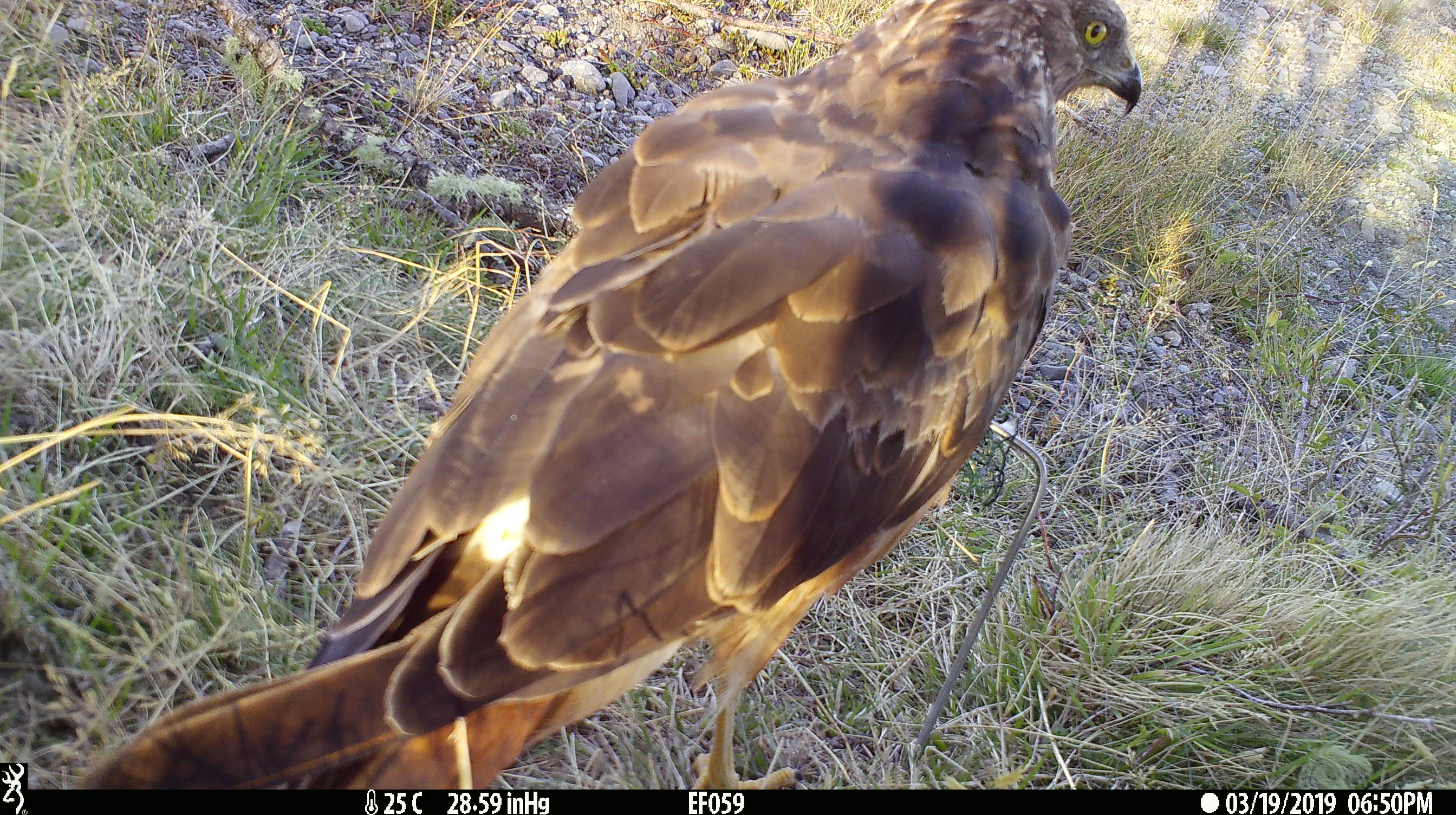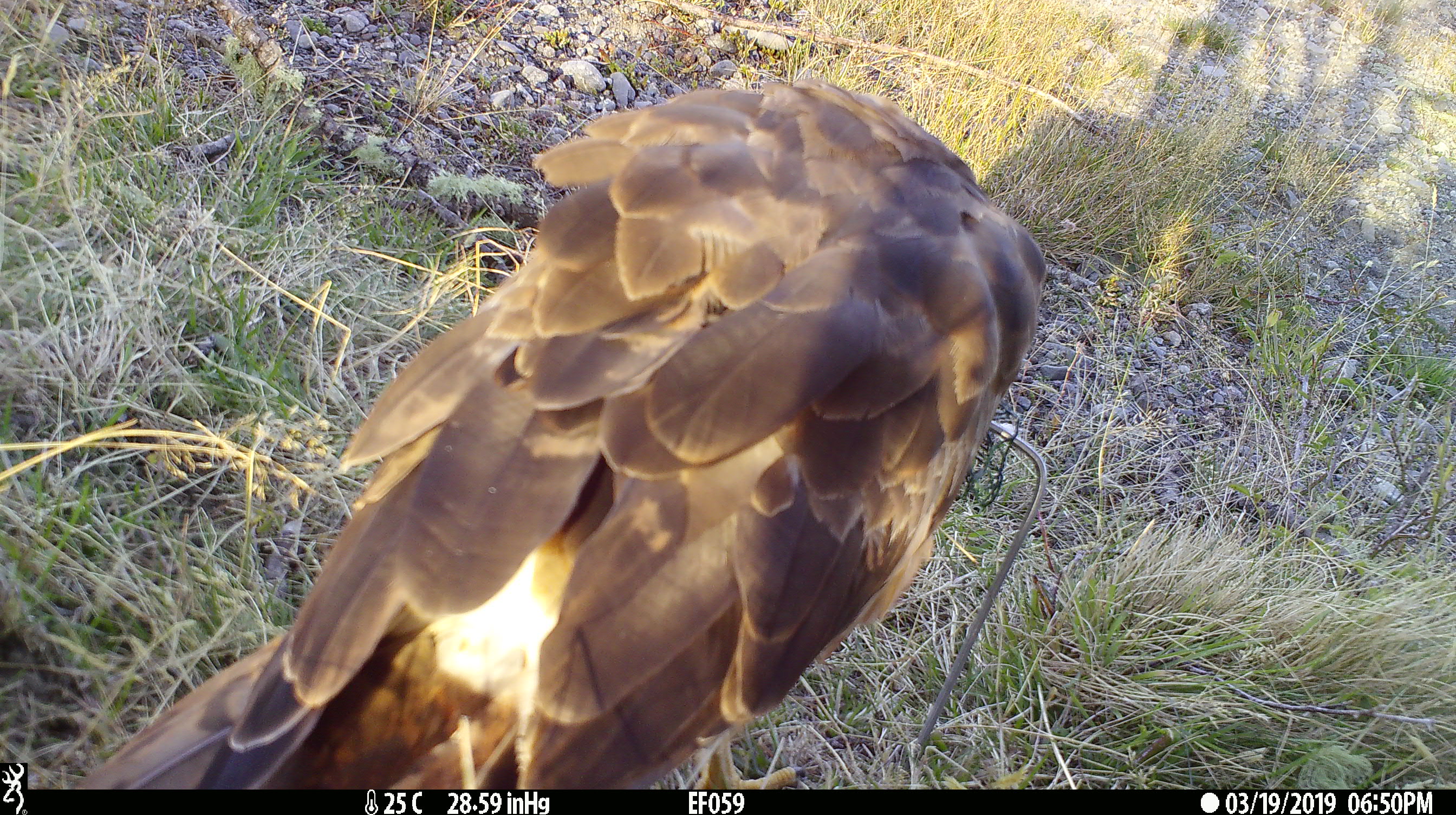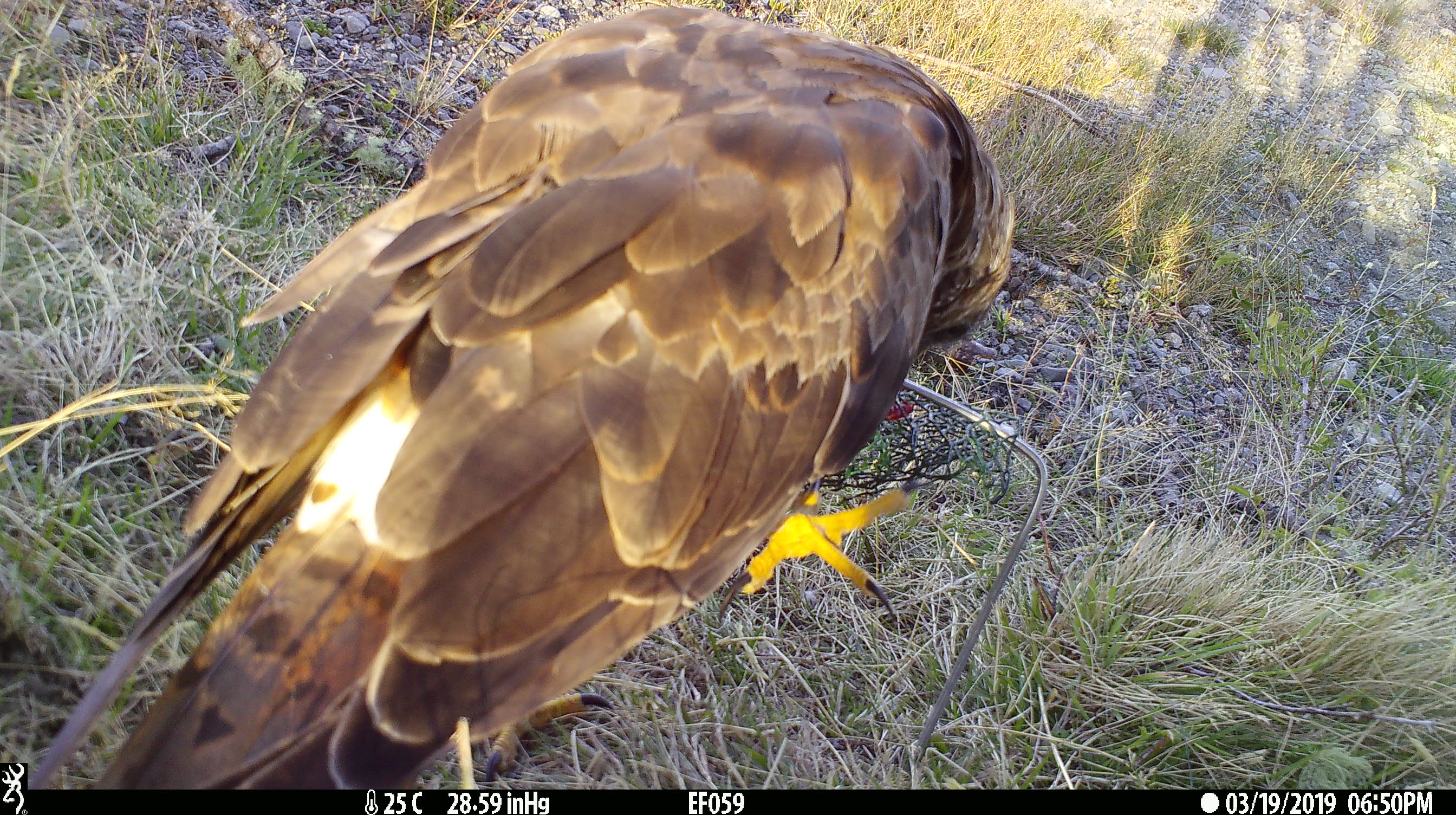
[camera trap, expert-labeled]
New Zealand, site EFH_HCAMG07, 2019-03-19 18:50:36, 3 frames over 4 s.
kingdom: Animalia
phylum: Chordata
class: Aves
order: Accipitriformes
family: Accipitridae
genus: Circus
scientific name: Circus approximans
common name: swamp harrier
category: harrier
Harrier (swamp harrier) (Circus approximans).